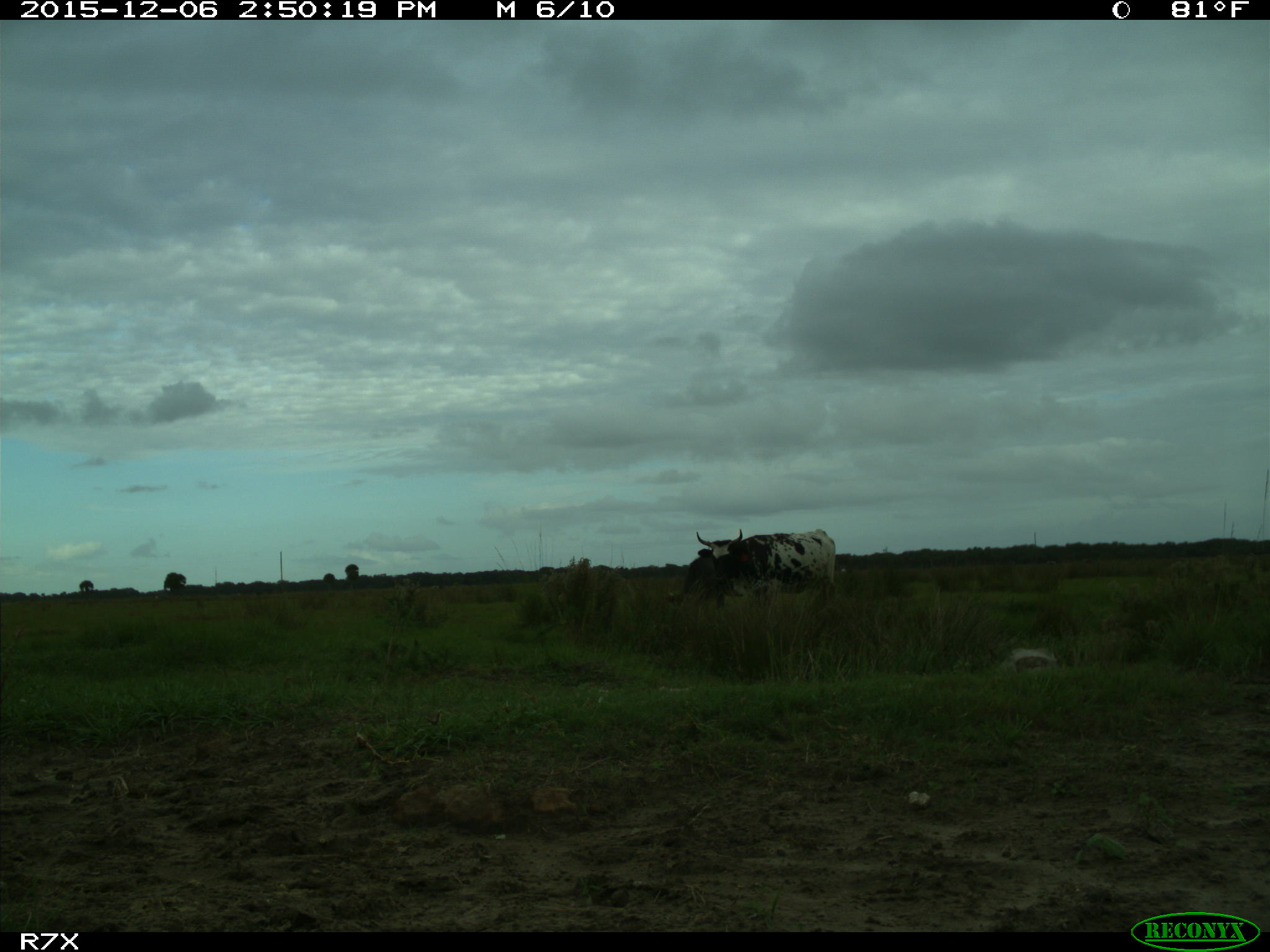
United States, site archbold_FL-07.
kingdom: Animalia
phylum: Chordata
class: Mammalia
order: Artiodactyla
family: Bovidae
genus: Bos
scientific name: Bos taurus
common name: domestic cow